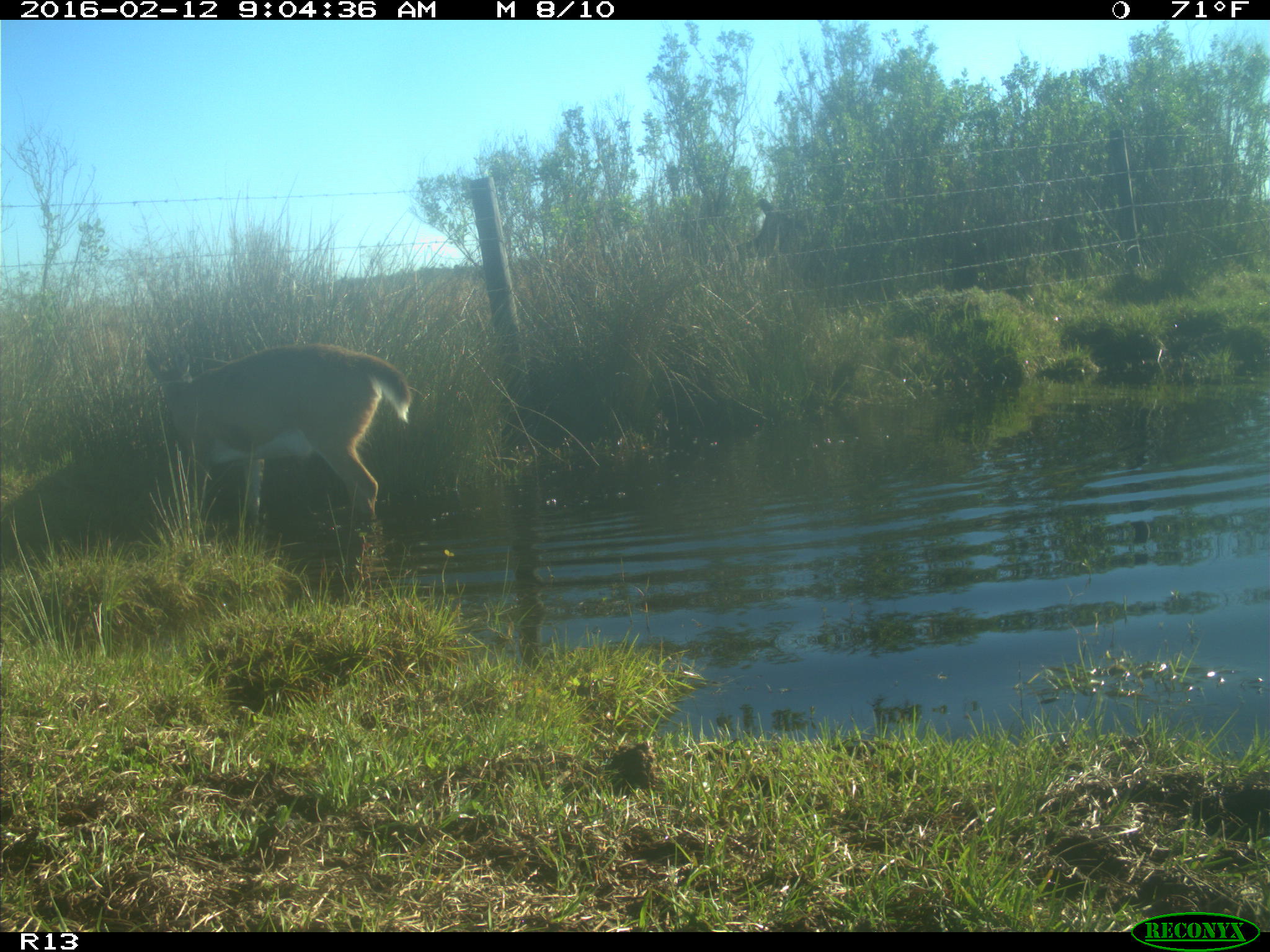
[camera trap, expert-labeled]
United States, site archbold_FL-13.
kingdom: Animalia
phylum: Chordata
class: Mammalia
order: Artiodactyla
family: Cervidae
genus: Odocoileus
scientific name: Odocoileus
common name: deer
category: unidentified deer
Unidentified deer (deer) (Odocoileus).